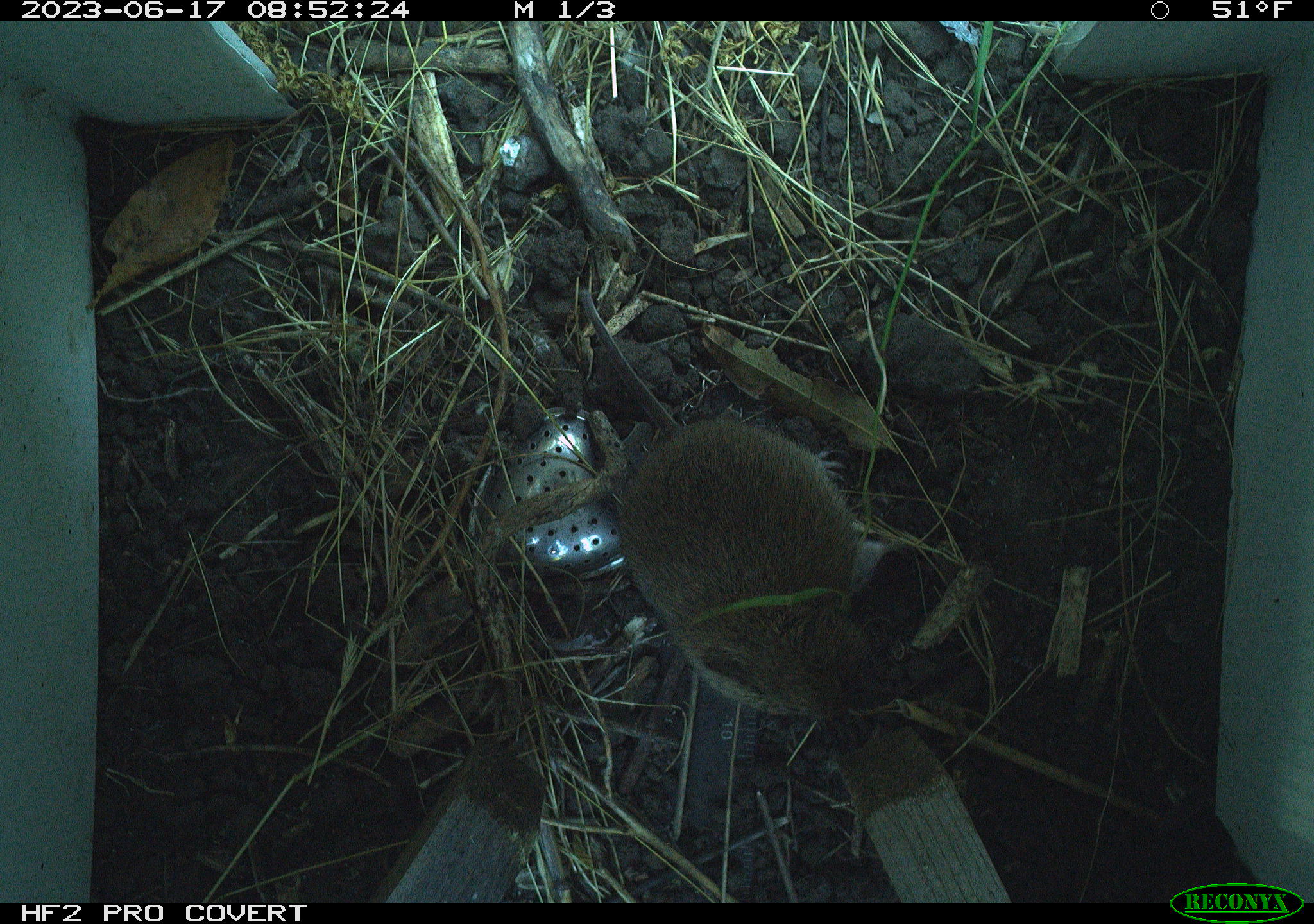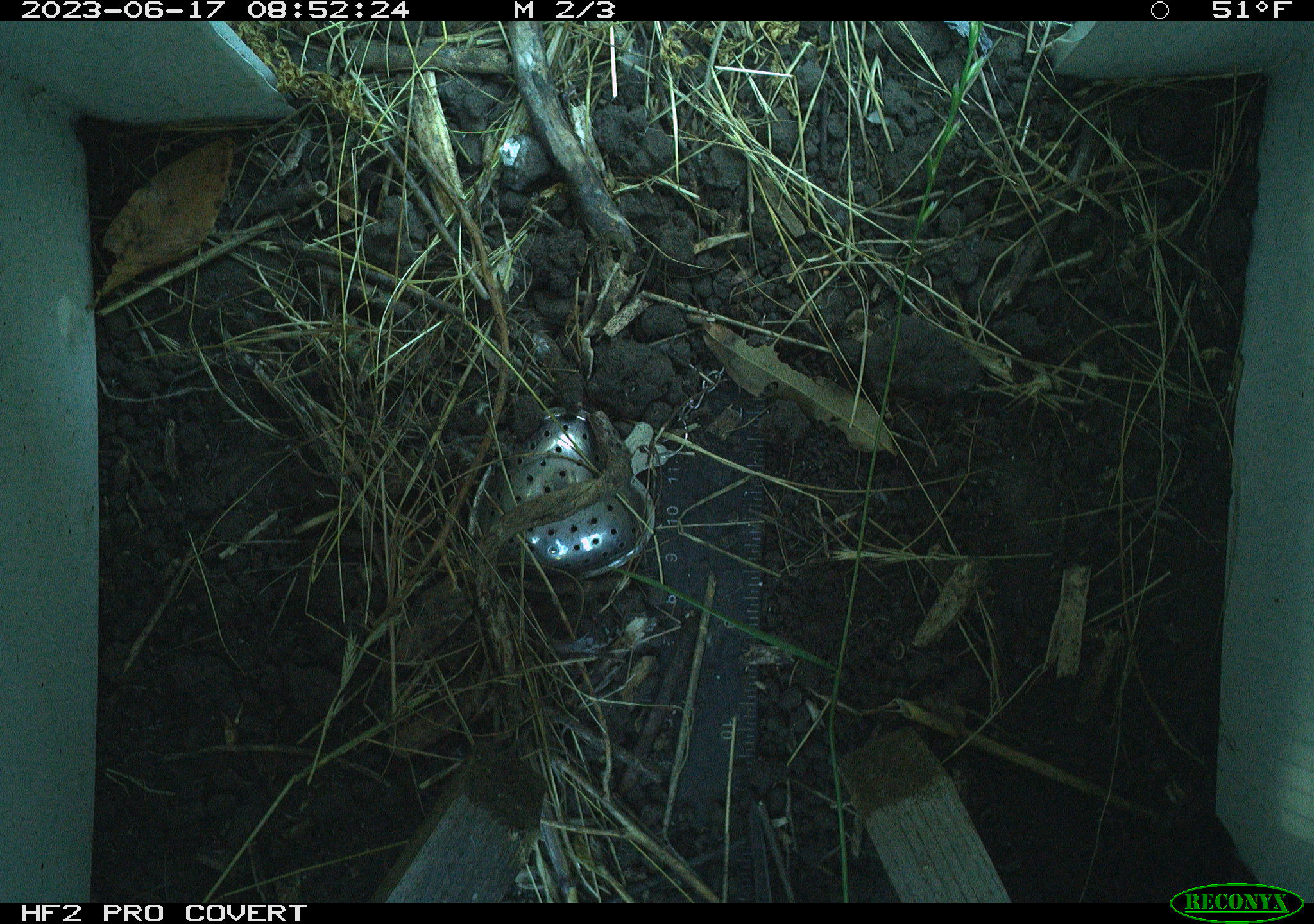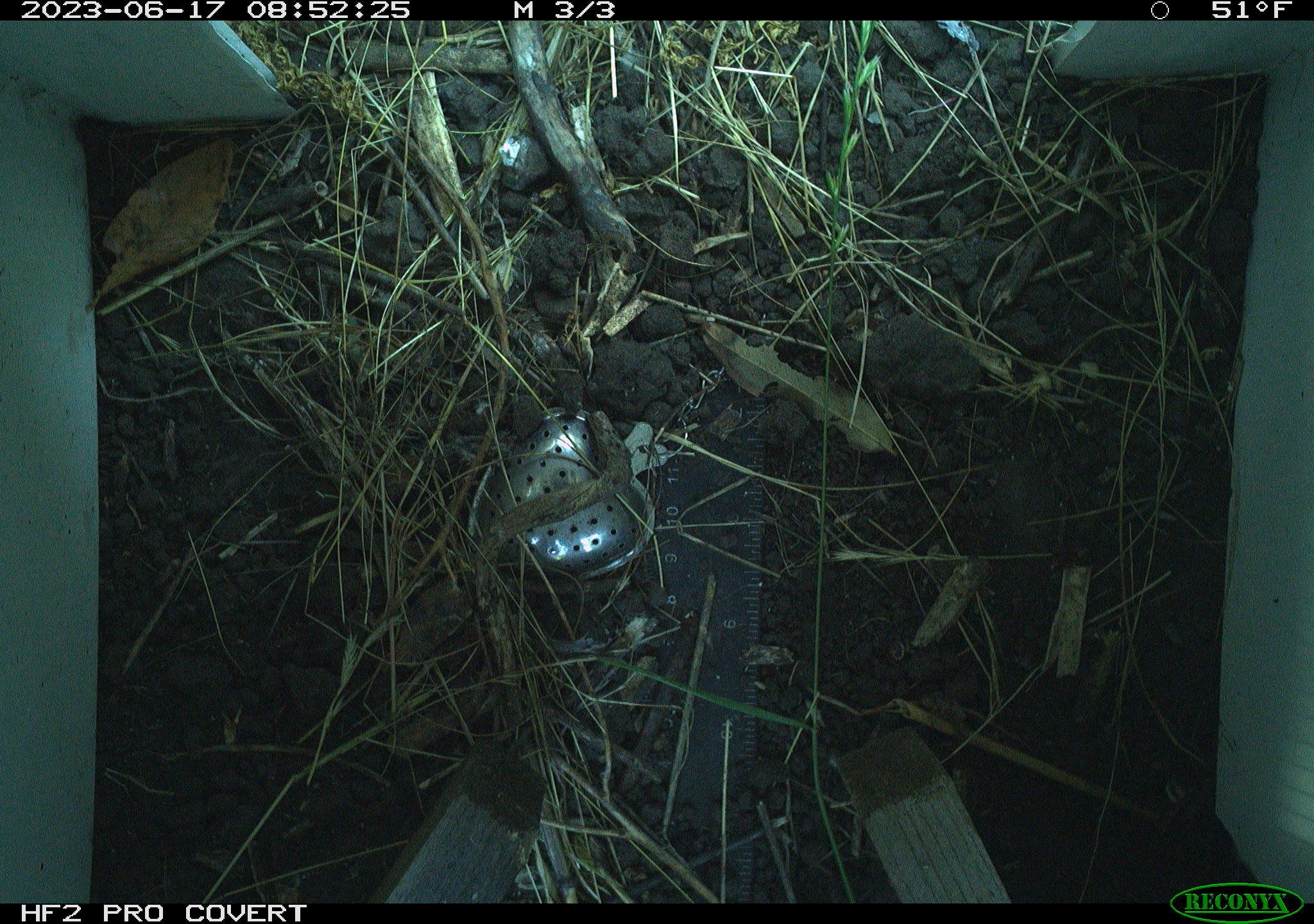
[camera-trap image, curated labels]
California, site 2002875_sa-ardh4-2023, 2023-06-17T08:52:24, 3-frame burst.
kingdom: Animalia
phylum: Chordata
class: Mammalia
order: Rodentia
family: Cricetidae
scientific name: Arvicolinae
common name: voles, lemmings, and muskrats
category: arvicolinae subfamily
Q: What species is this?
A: Arvicolinae subfamily (voles, lemmings, and muskrats) (Arvicolinae).